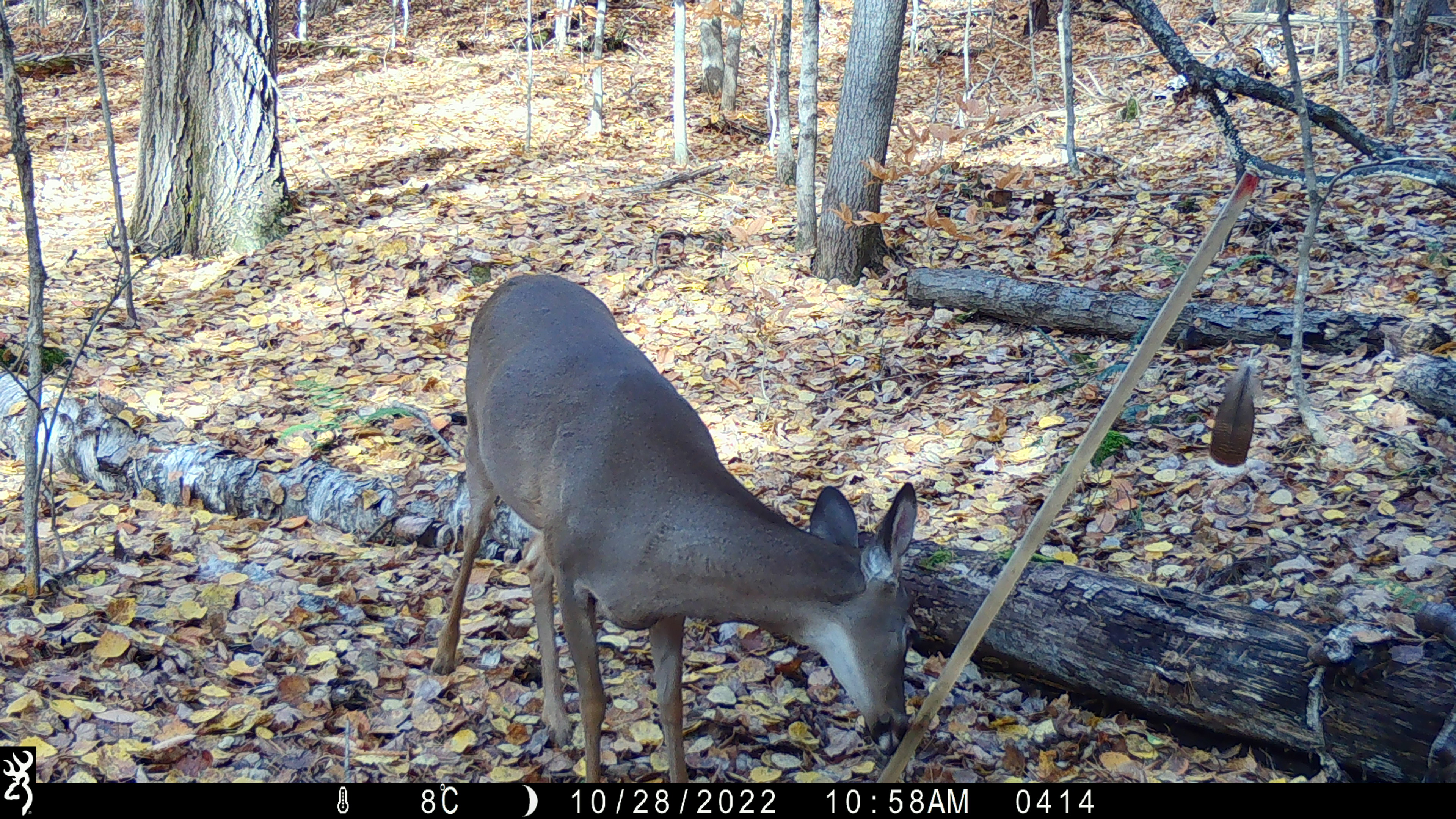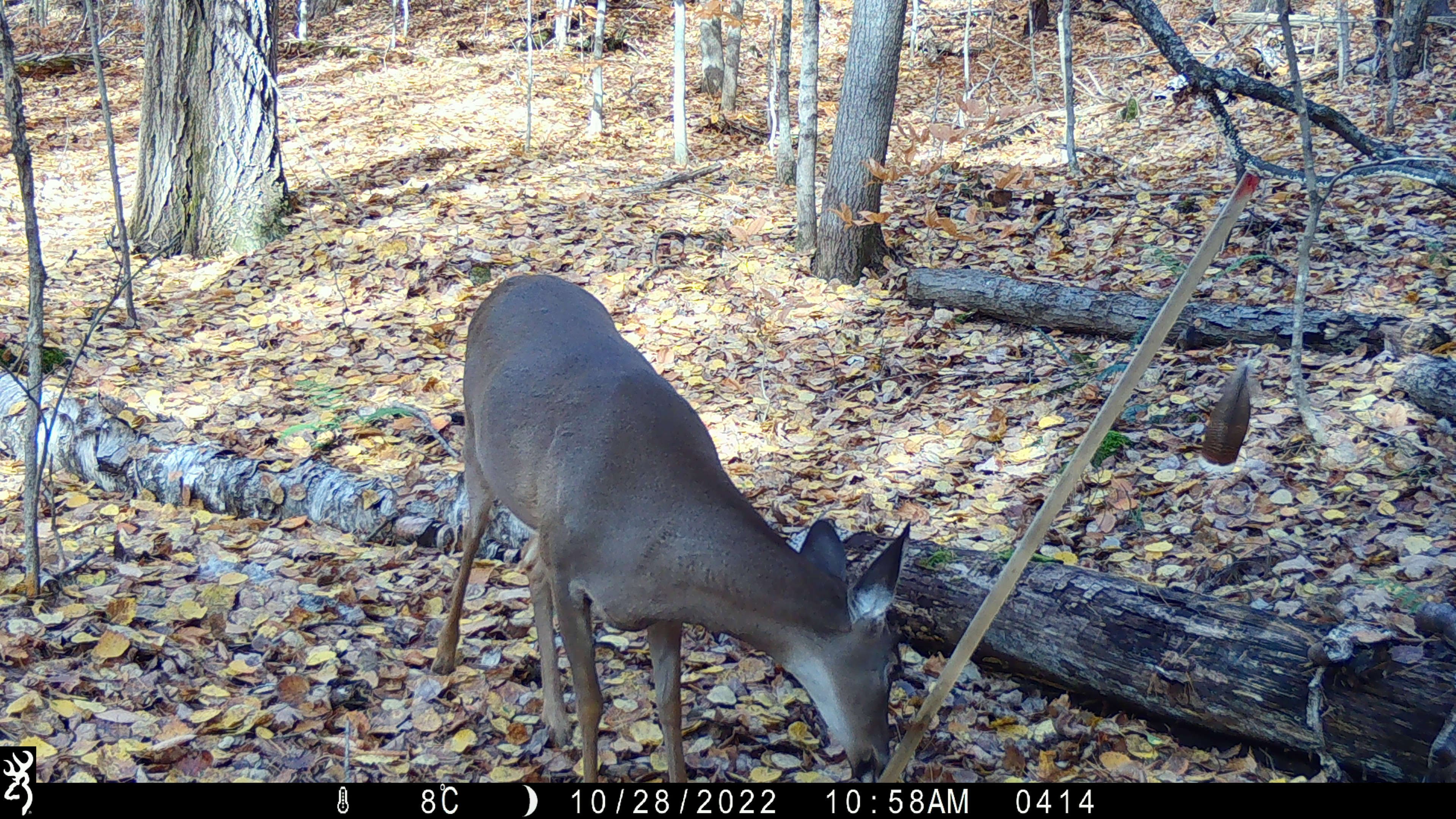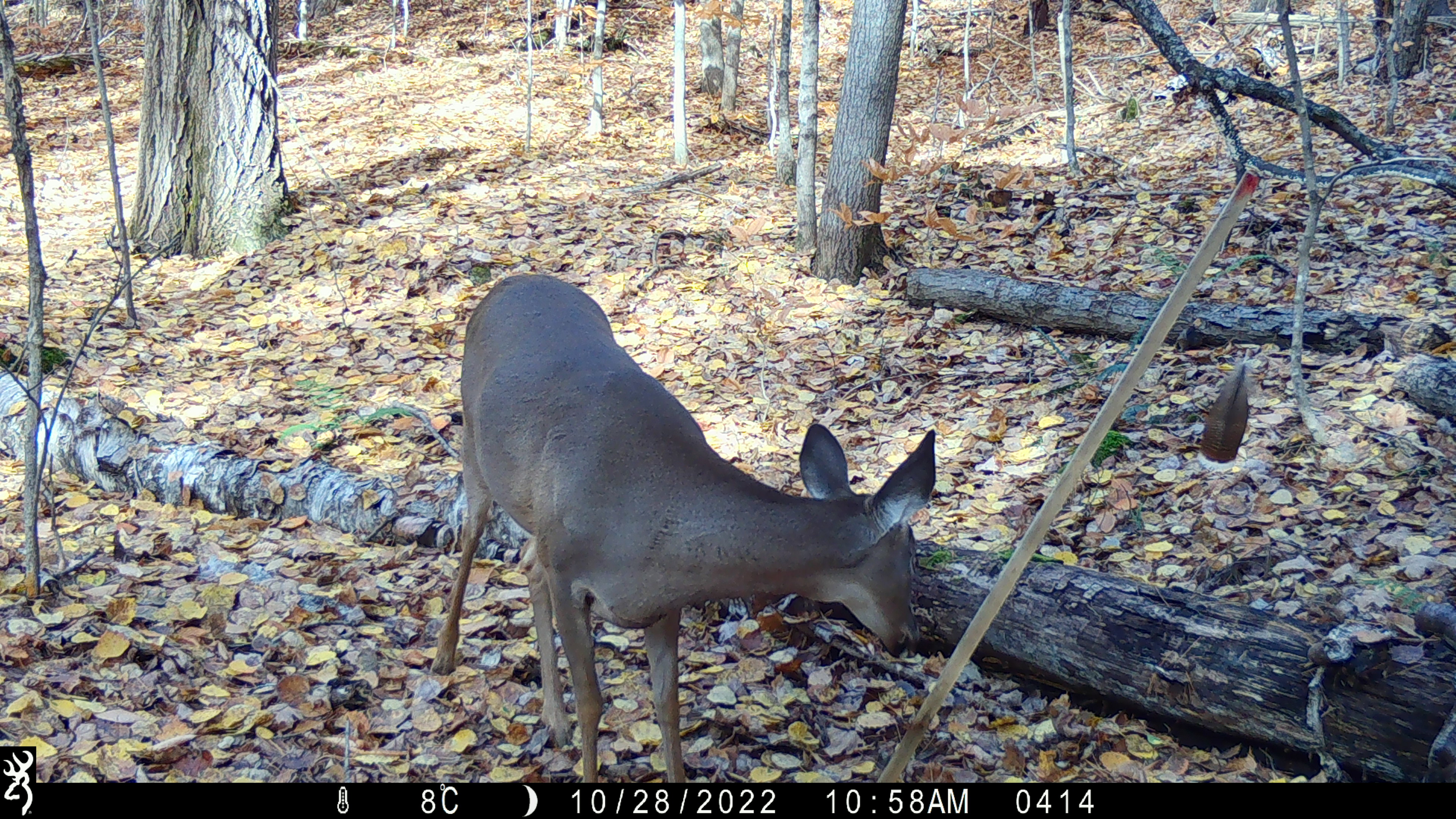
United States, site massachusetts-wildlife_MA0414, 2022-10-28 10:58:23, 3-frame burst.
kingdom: Animalia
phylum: Chordata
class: Mammalia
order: Artiodactyla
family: Cervidae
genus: Odocoileus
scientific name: Odocoileus virginianus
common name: white-tailed deer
White-tailed deer (Odocoileus virginianus).